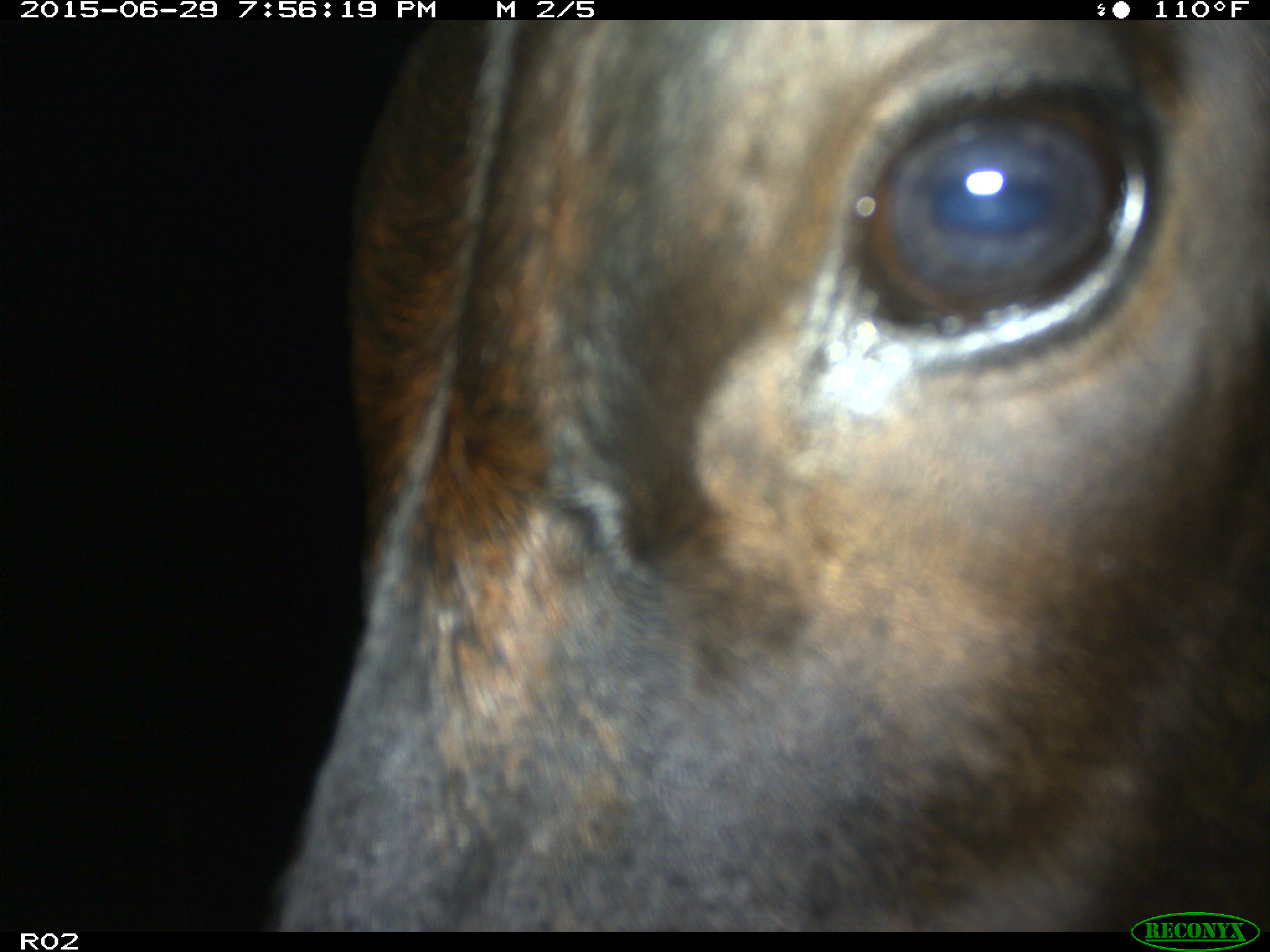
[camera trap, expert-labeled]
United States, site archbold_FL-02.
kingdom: Animalia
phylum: Chordata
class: Mammalia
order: Artiodactyla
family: Bovidae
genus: Bos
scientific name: Bos taurus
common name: domestic cow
Bos taurus (domestic cow).